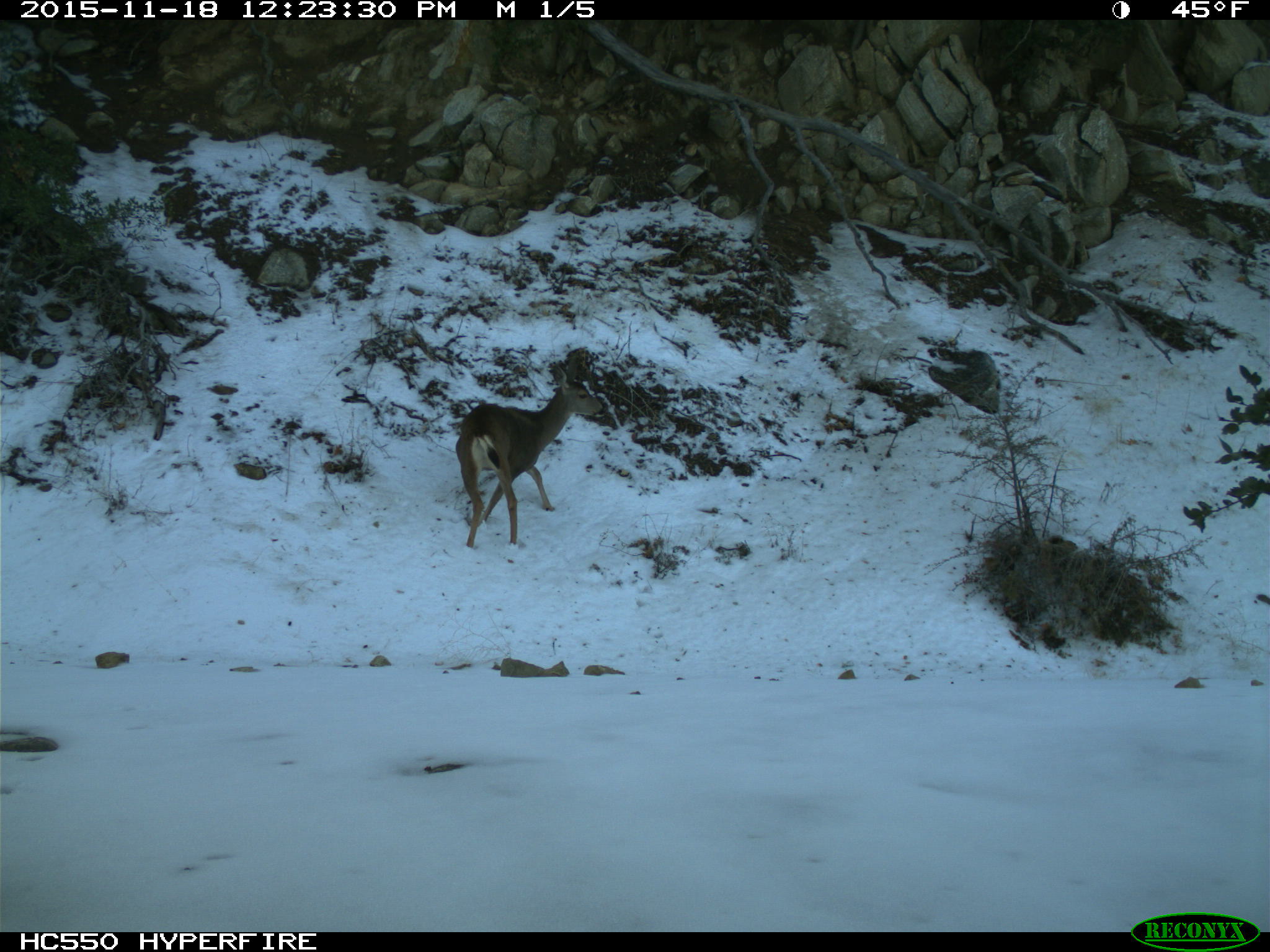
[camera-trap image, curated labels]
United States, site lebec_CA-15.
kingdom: Animalia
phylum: Chordata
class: Mammalia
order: Artiodactyla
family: Cervidae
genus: Odocoileus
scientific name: Odocoileus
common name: deer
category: unidentified deer